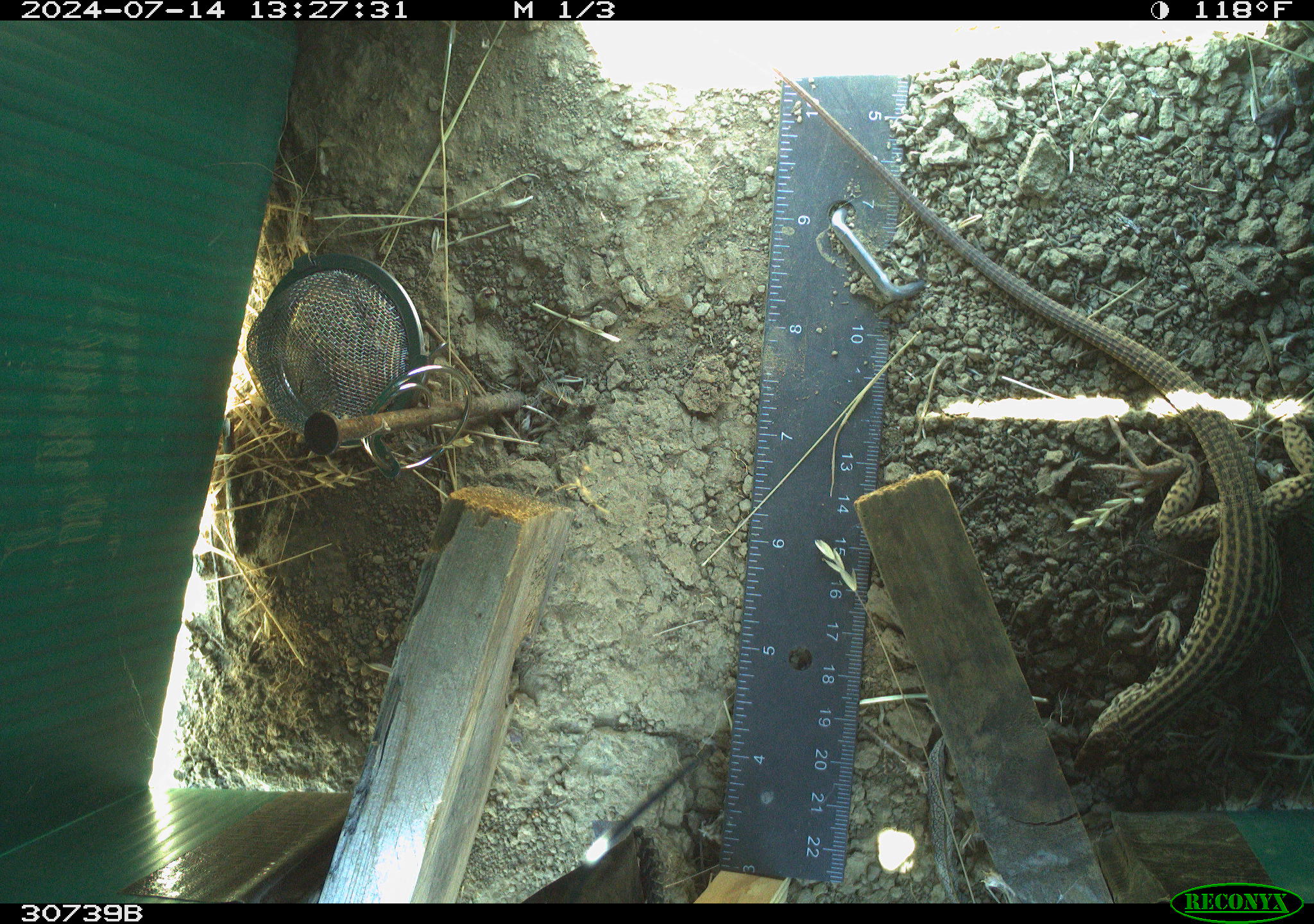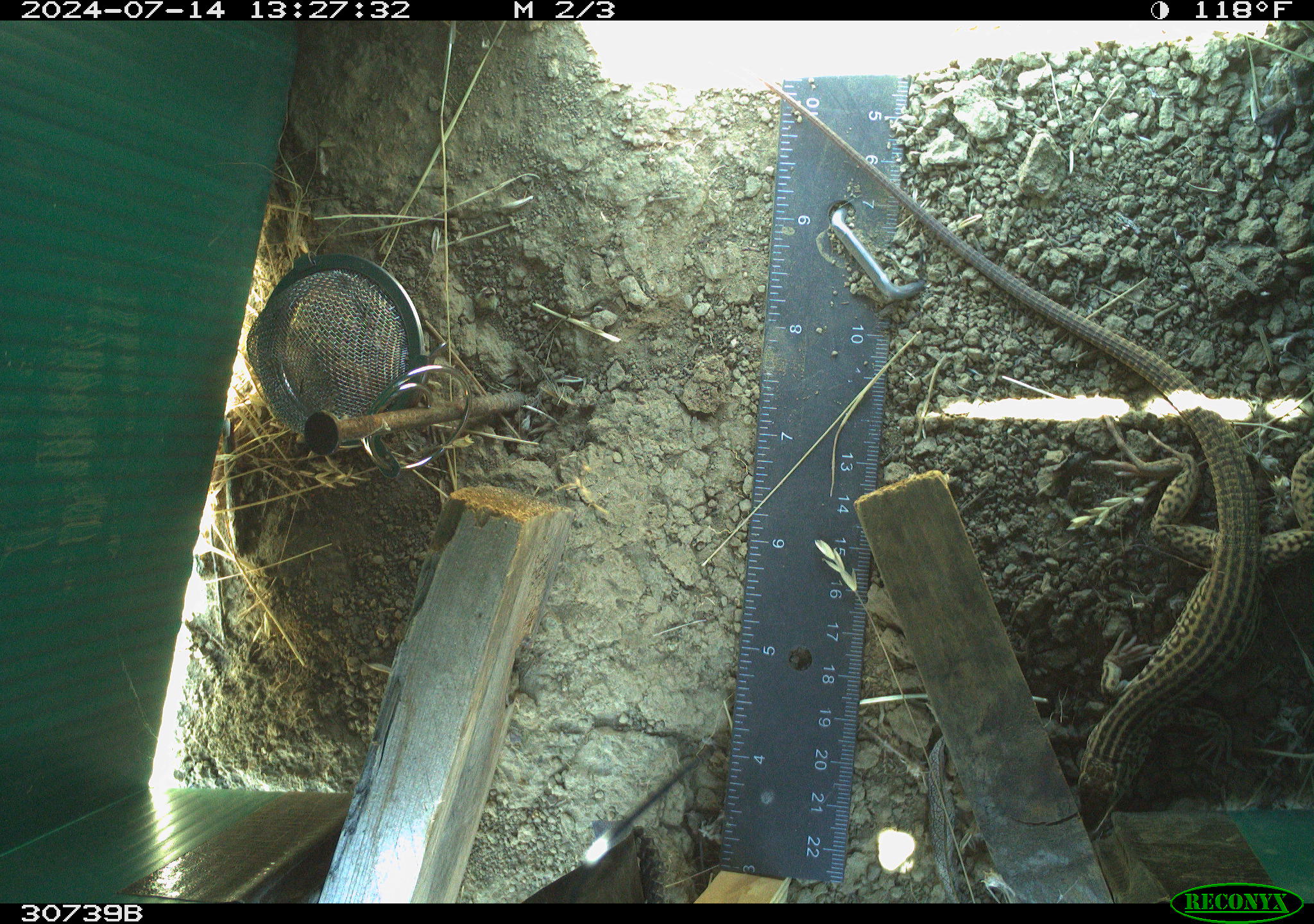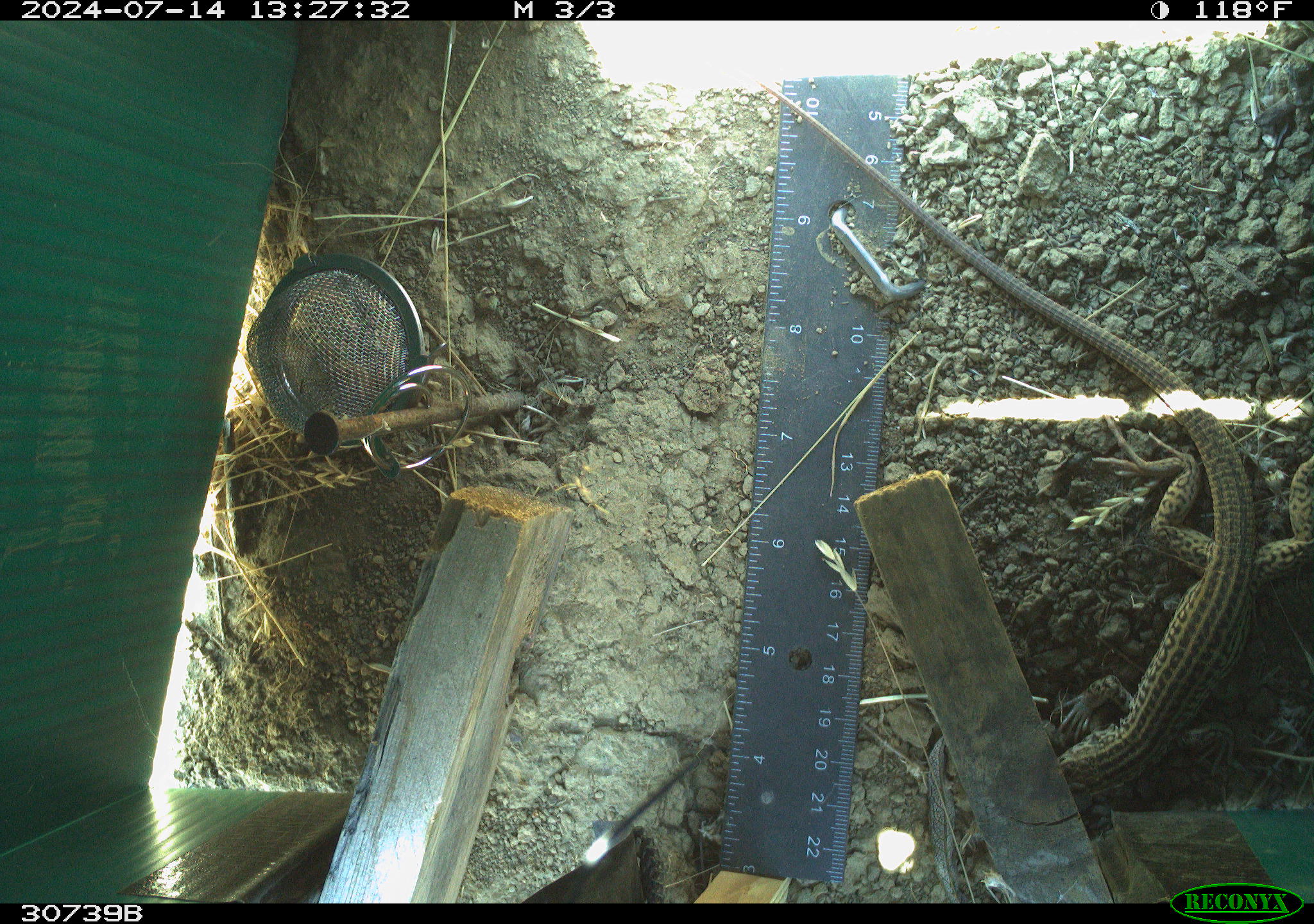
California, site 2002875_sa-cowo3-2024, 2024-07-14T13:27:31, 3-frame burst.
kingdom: Animalia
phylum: Chordata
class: Reptilia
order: Squamata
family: Teiidae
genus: Aspidoscelis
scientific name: Aspidoscelis tigris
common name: western whiptail